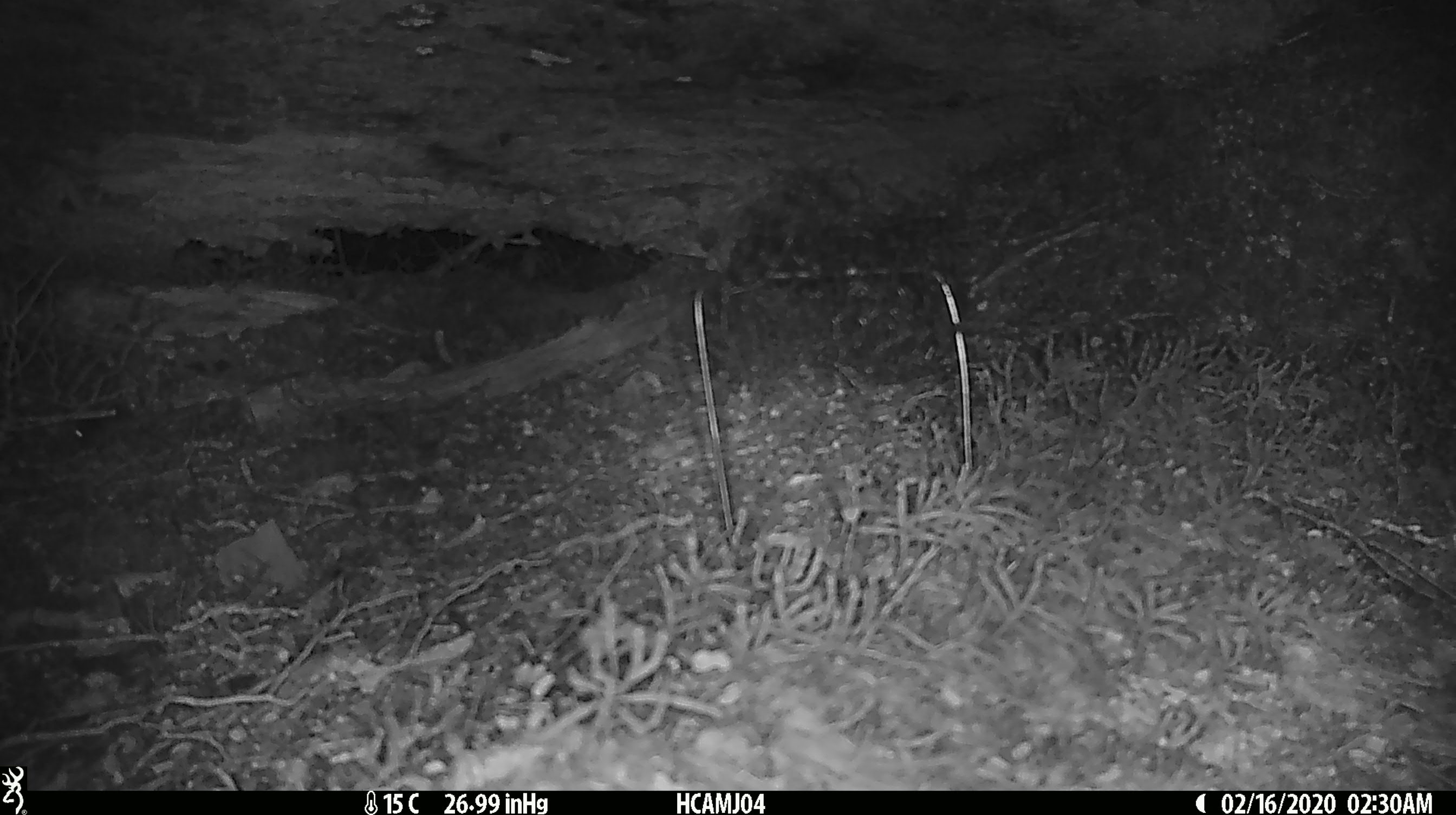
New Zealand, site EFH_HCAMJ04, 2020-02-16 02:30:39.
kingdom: Animalia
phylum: Chordata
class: Mammalia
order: Rodentia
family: Muridae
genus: Mus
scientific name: Mus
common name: mouse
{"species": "mouse (Mus)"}